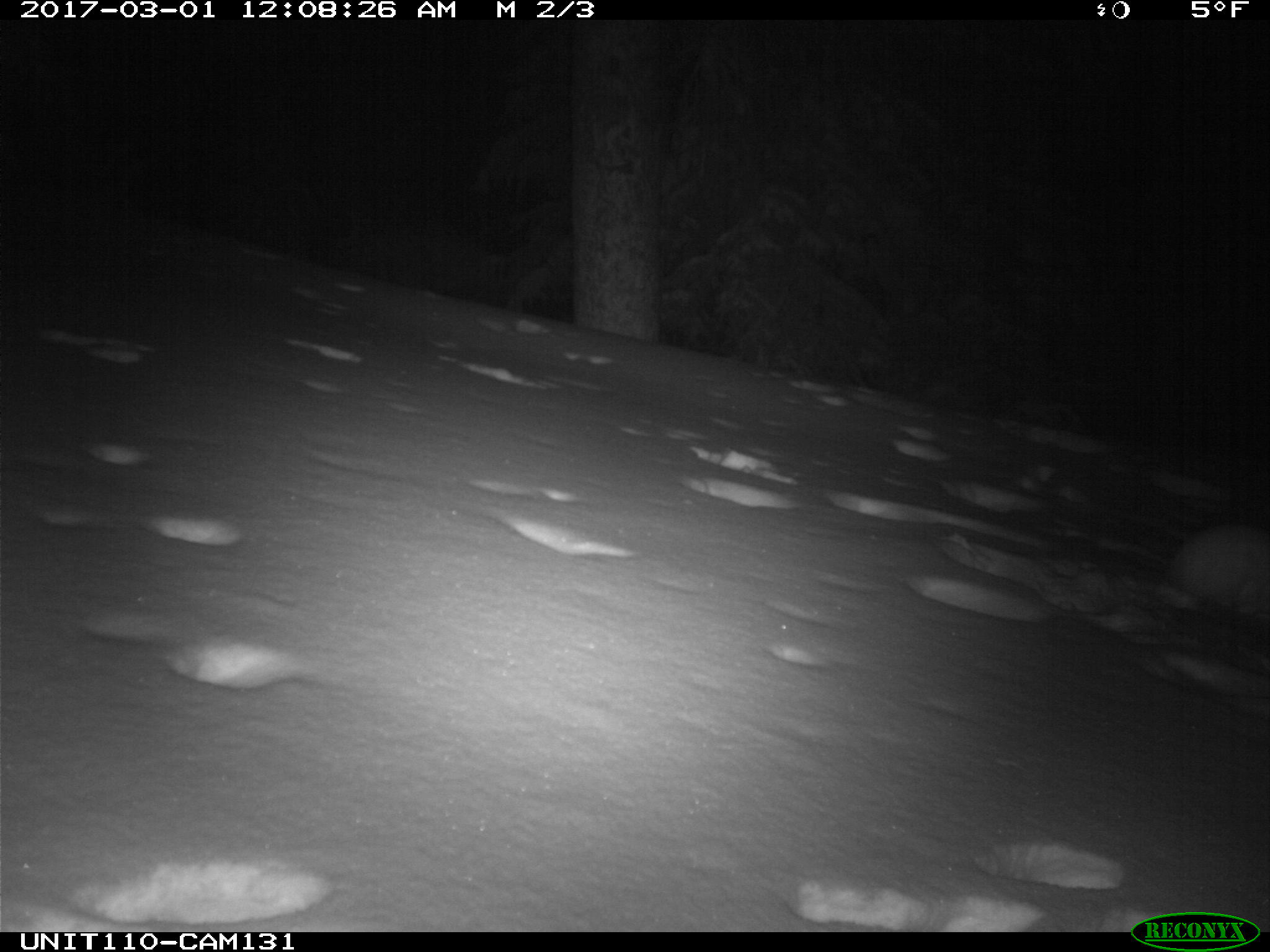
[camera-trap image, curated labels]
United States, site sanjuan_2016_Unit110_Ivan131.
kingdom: Animalia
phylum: Chordata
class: Mammalia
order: Lagomorpha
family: Leporidae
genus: Lepus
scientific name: Lepus americanus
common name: snowshoe hare